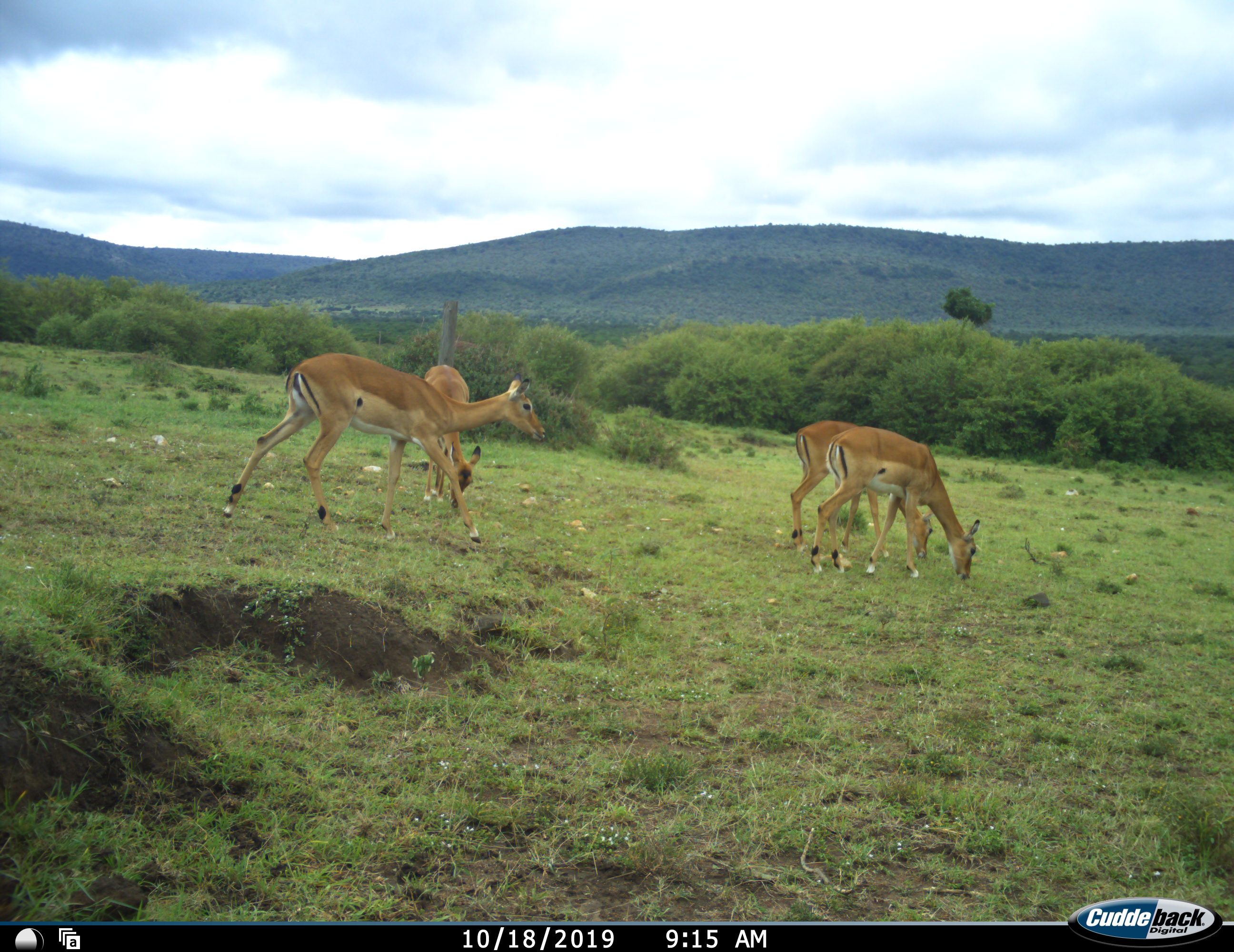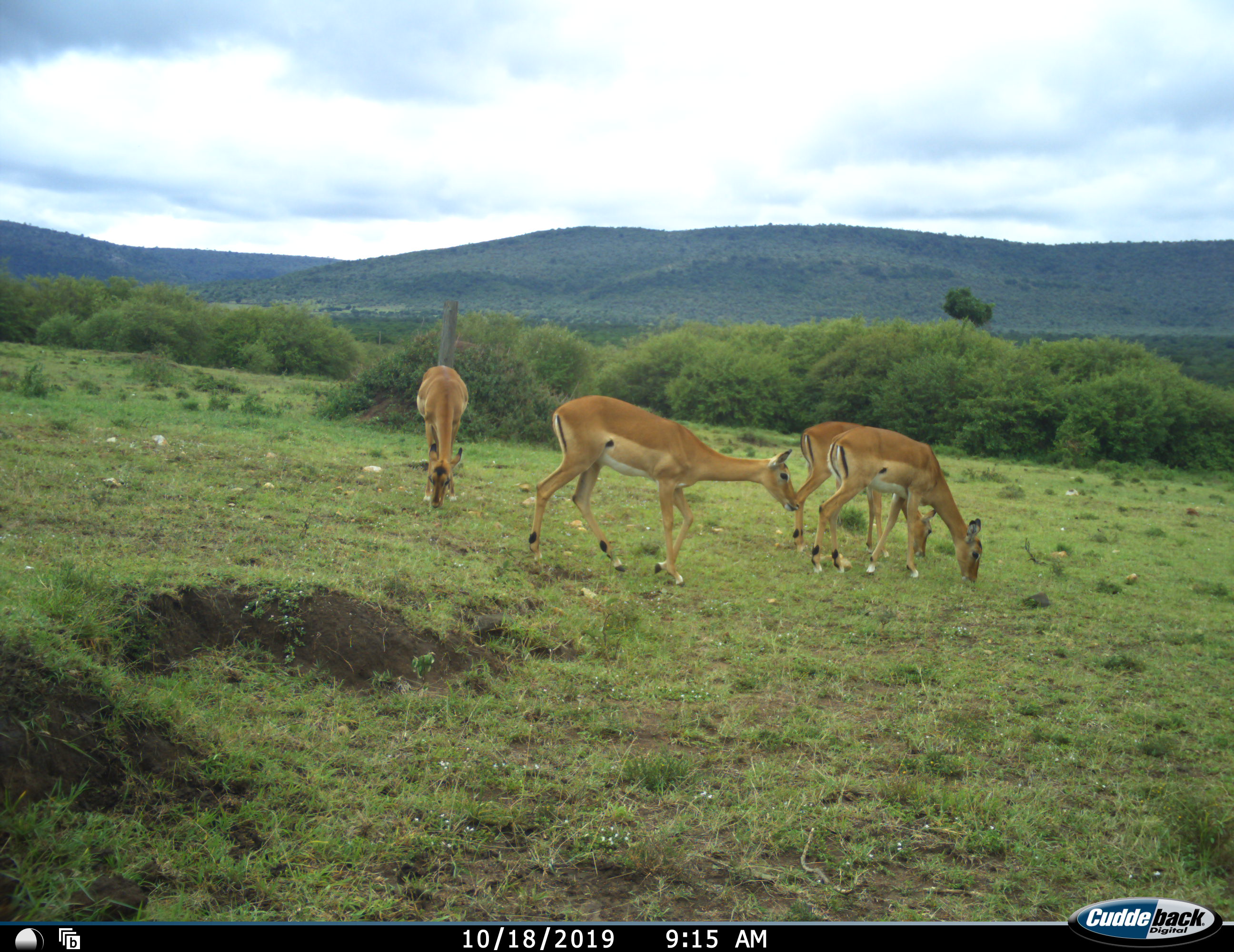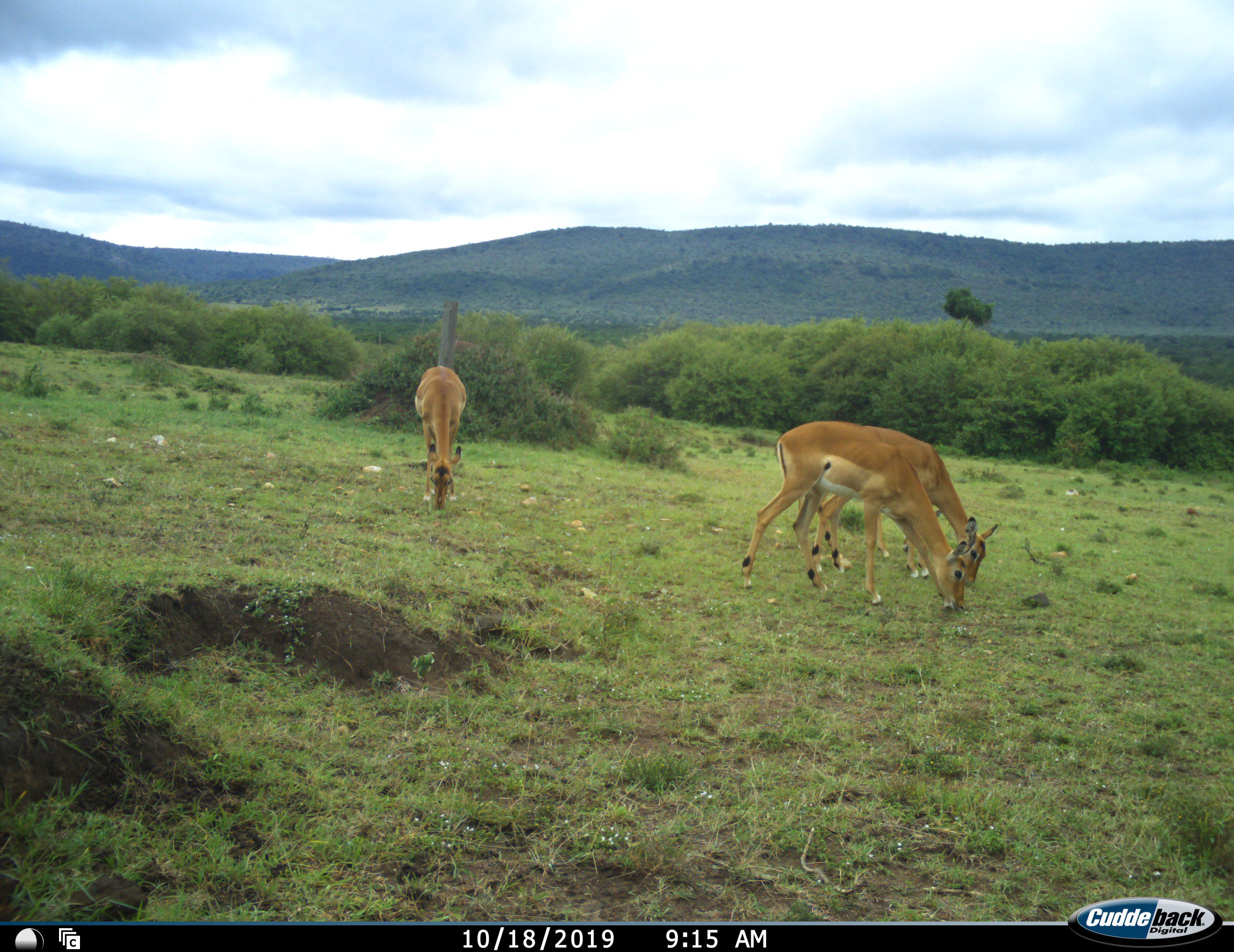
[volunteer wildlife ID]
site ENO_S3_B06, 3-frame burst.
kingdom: Animalia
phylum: Chordata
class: Mammalia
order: Artiodactyla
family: Bovidae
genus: Aepyceros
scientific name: Aepyceros melampus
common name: impala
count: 4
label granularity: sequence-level